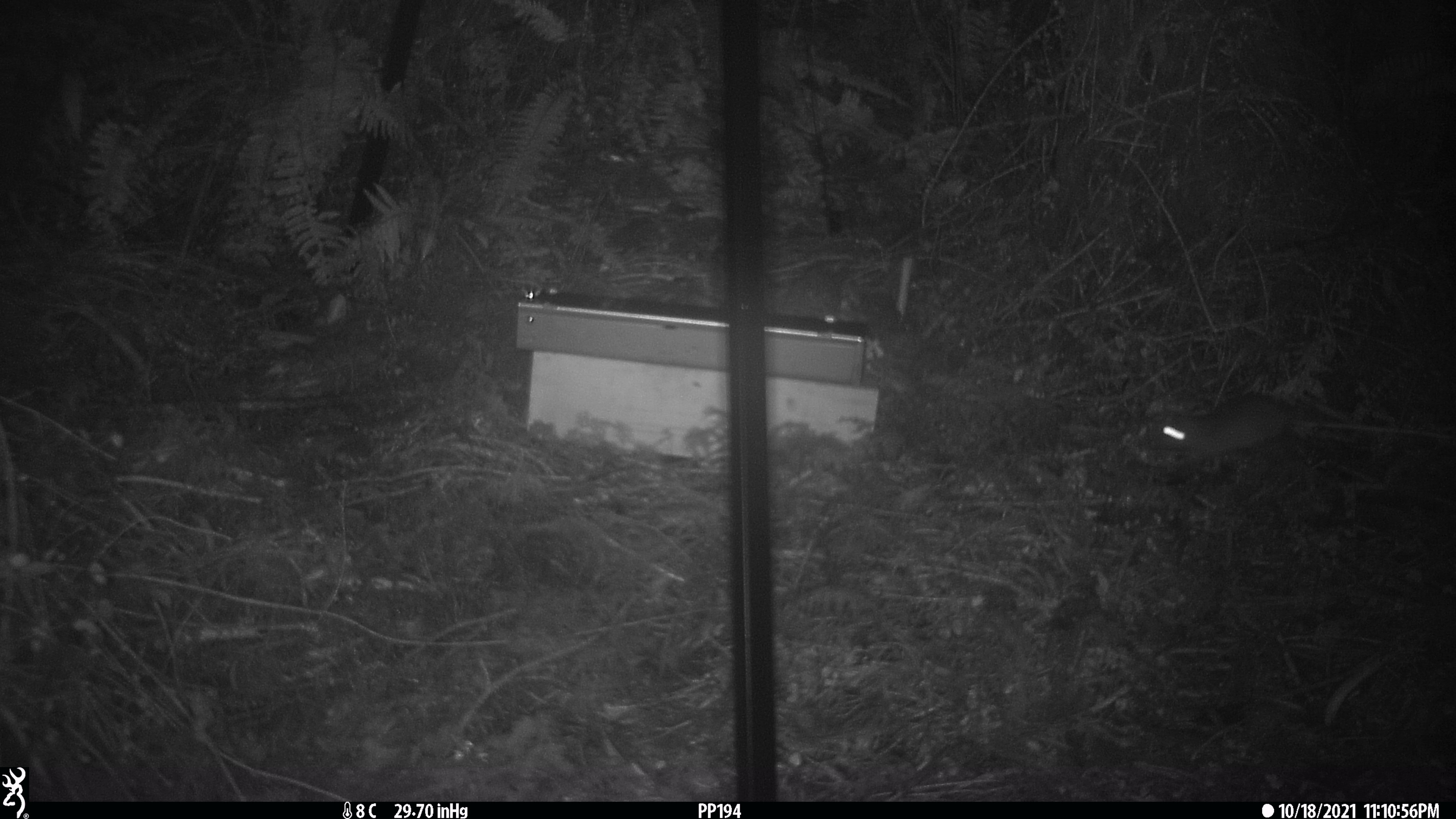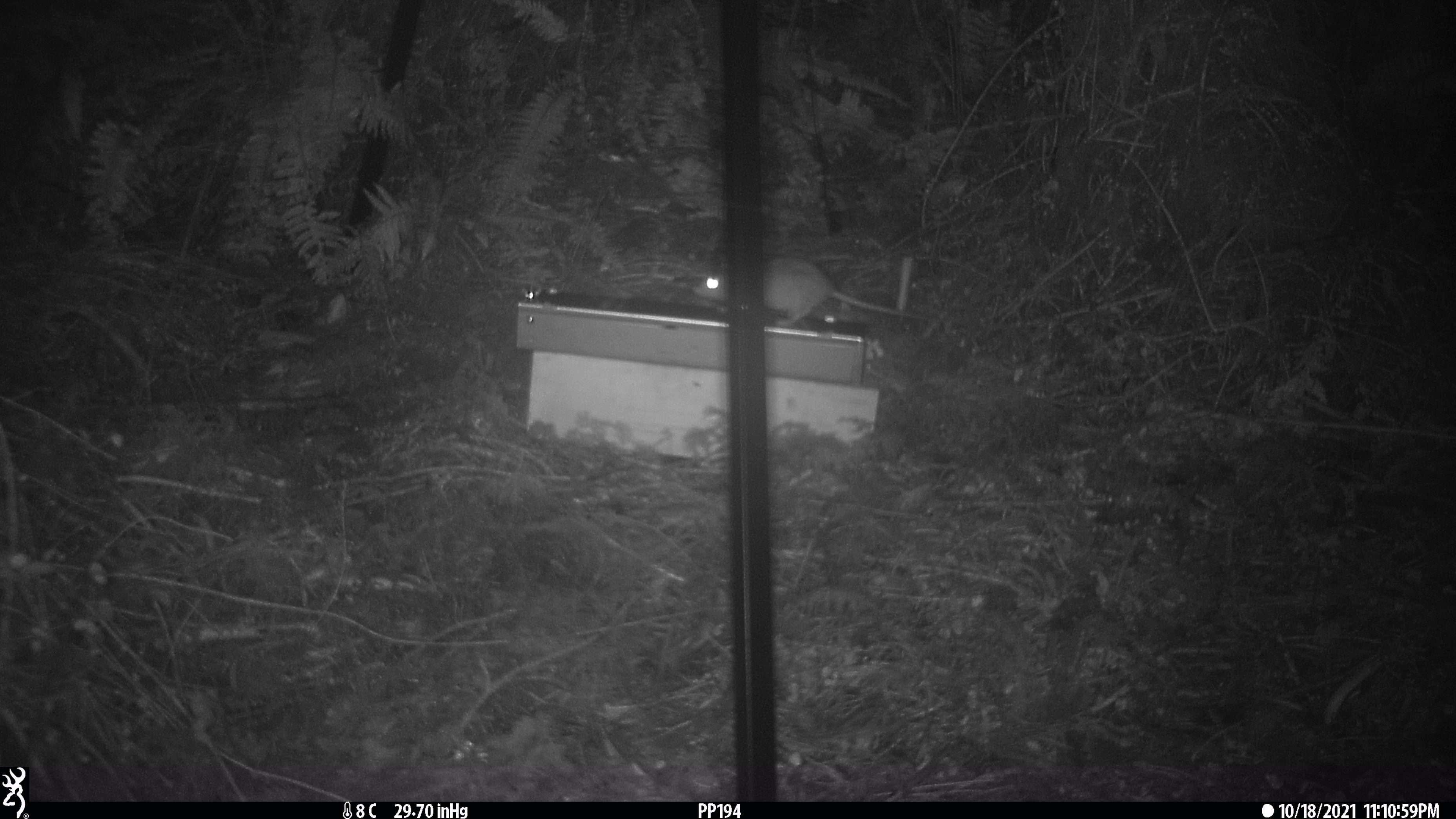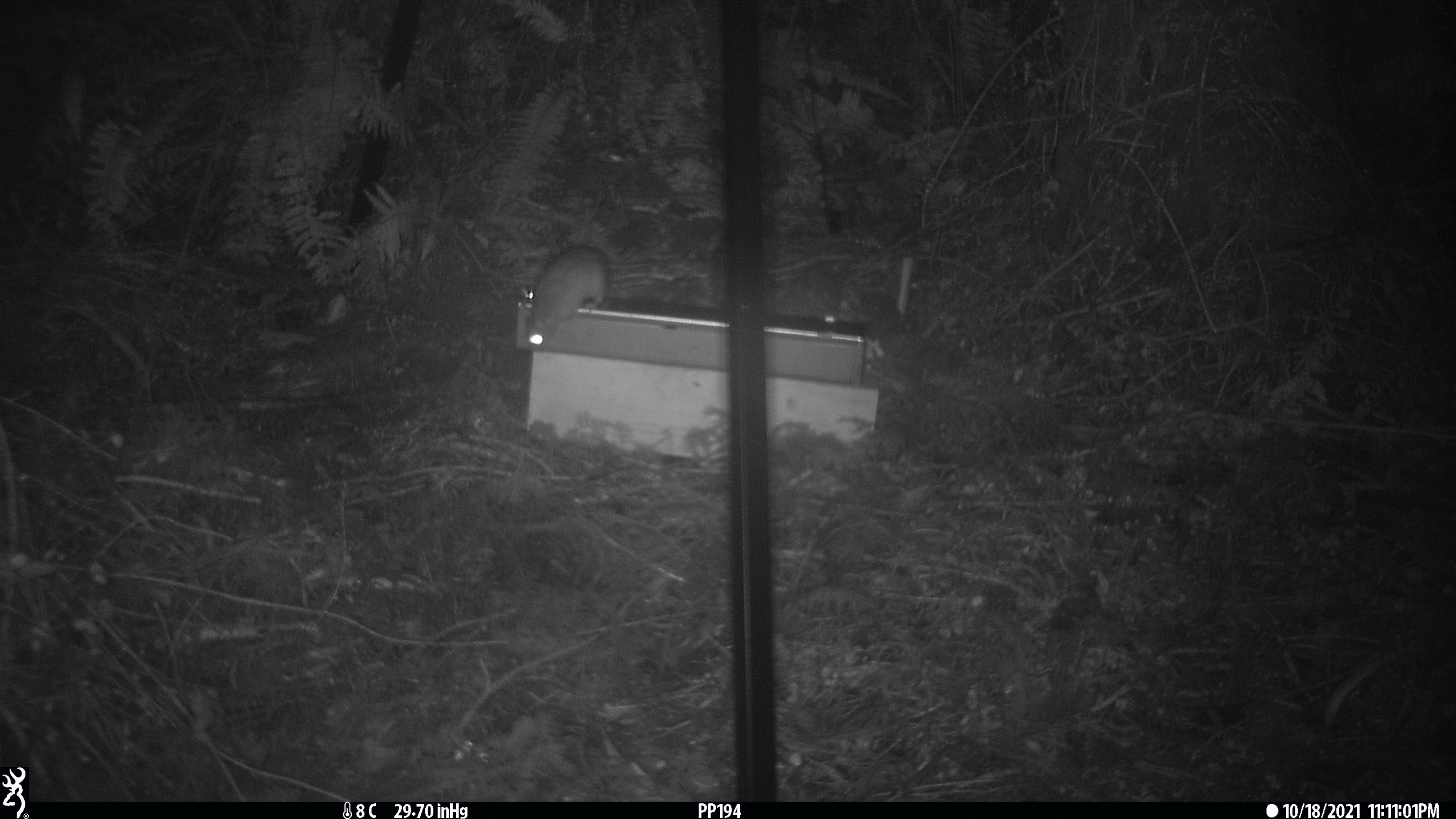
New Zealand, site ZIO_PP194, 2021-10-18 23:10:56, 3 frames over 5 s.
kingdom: Animalia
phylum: Chordata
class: Mammalia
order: Rodentia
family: Muridae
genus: Rattus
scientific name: Rattus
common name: rat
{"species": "rat (Rattus)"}